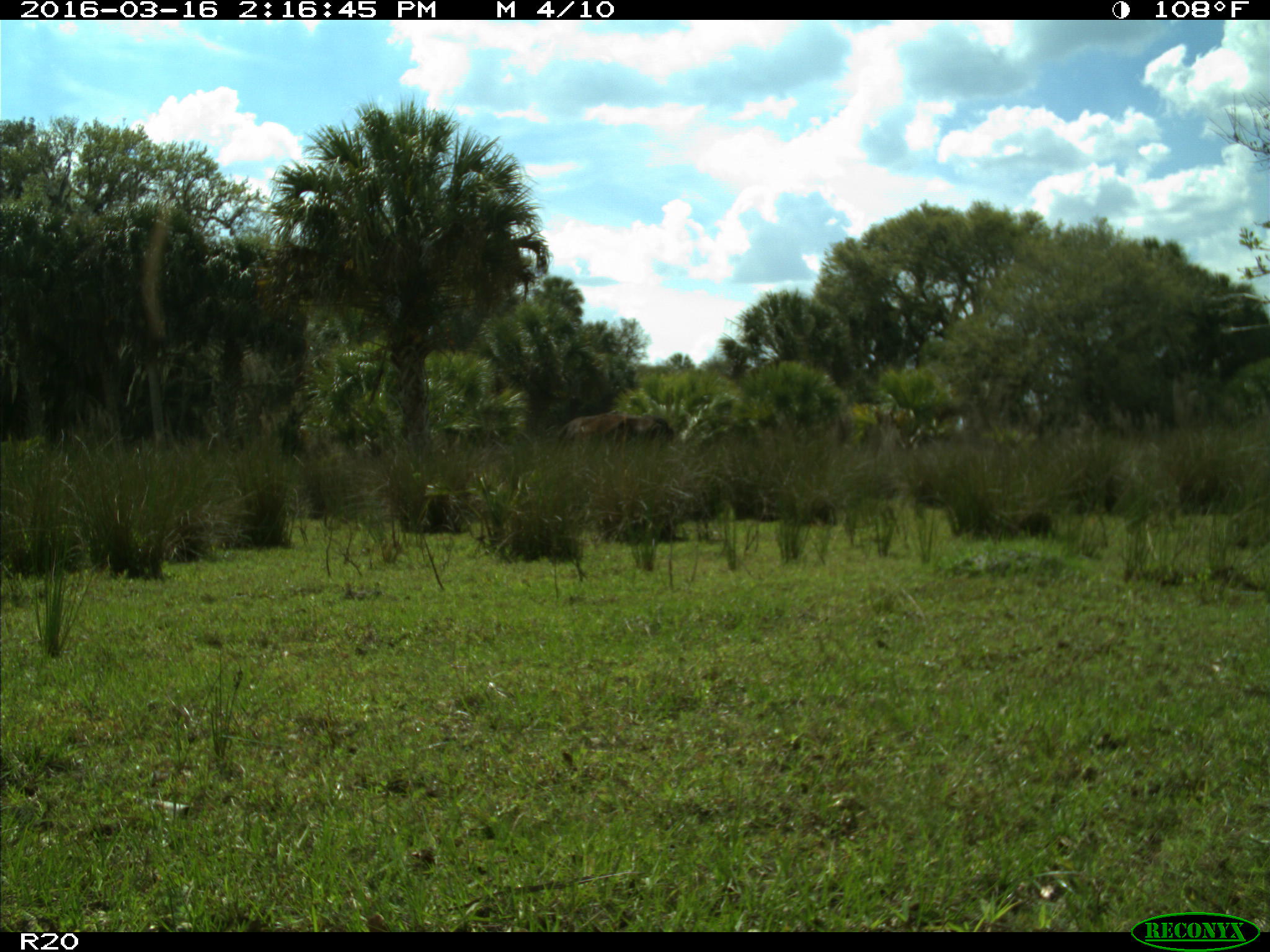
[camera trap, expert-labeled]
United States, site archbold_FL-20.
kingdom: Animalia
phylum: Chordata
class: Mammalia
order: Artiodactyla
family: Bovidae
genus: Bos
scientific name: Bos taurus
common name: domestic cow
Bos taurus (domestic cow).